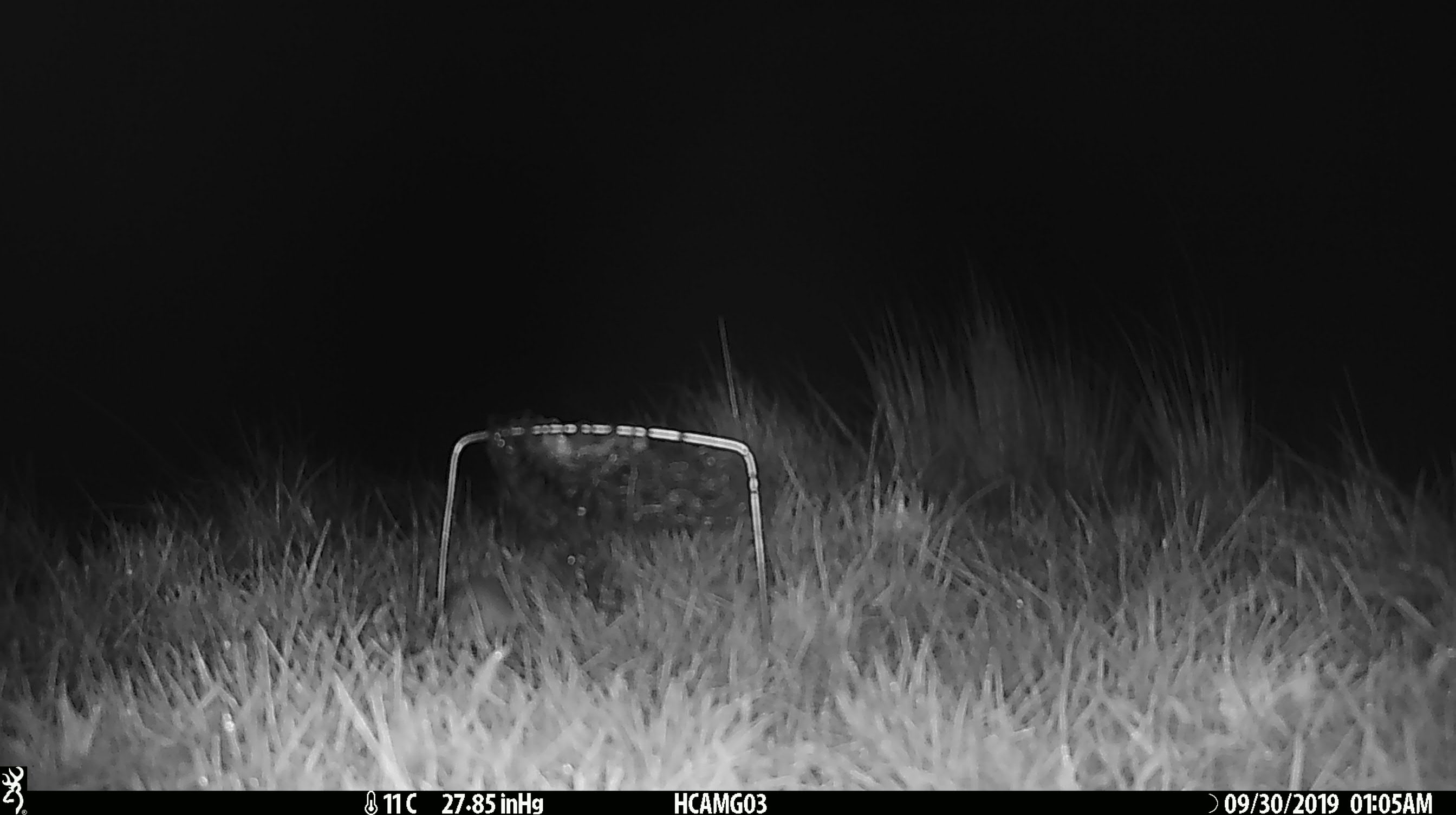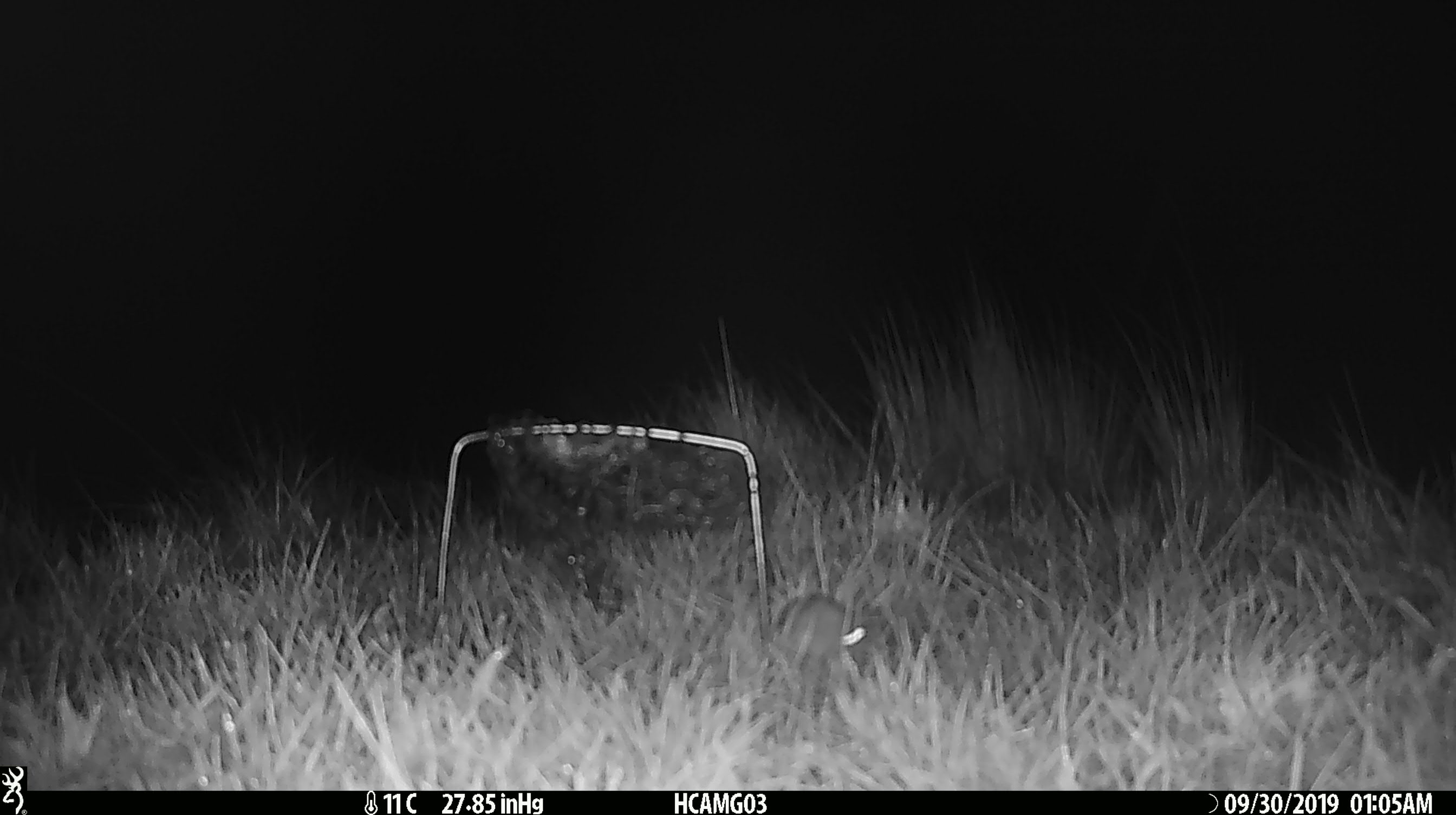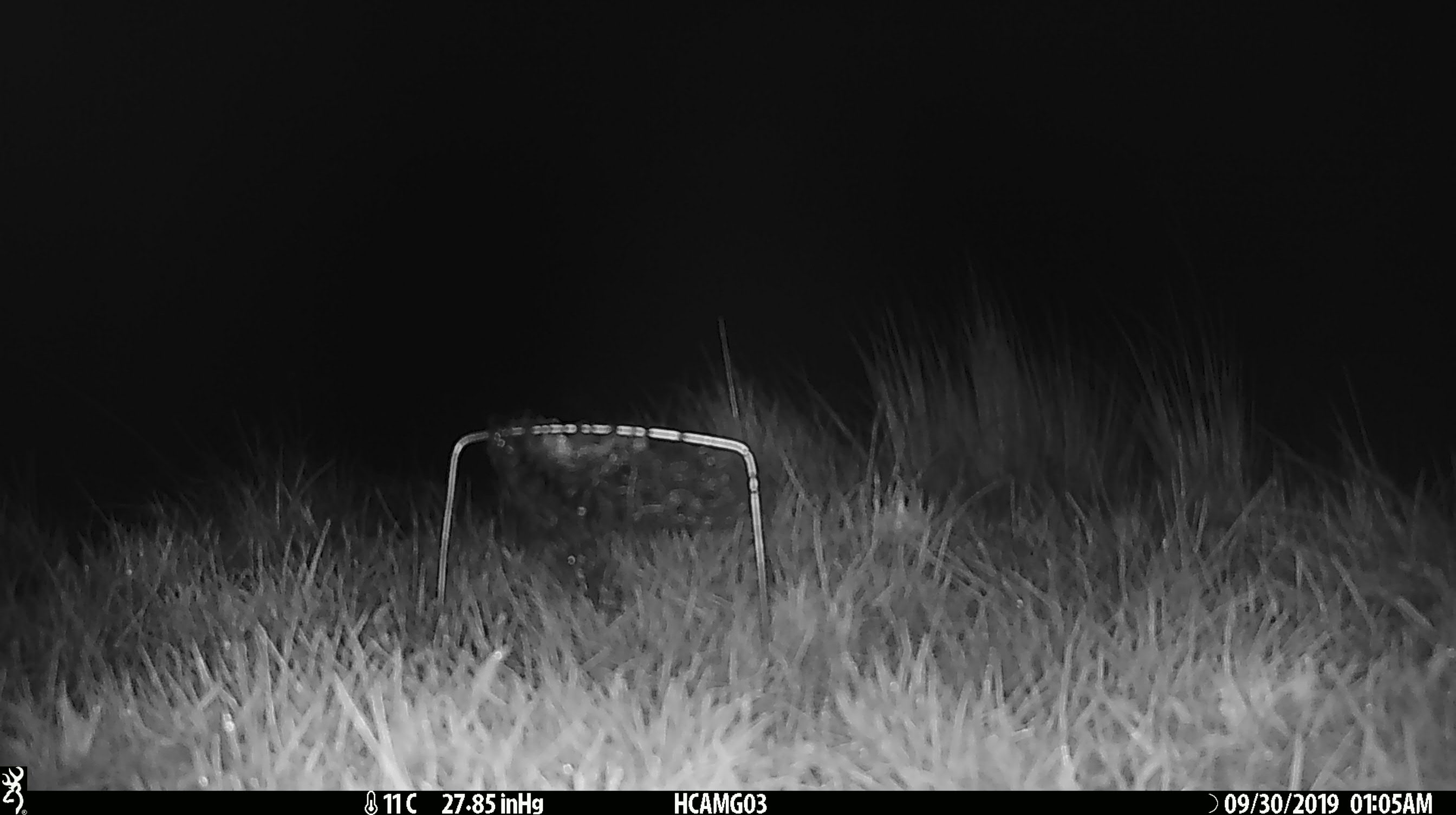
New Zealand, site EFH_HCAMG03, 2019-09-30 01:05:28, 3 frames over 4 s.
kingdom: Animalia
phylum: Chordata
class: Mammalia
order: Rodentia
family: Muridae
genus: Mus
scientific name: Mus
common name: mouse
Mouse (Mus).